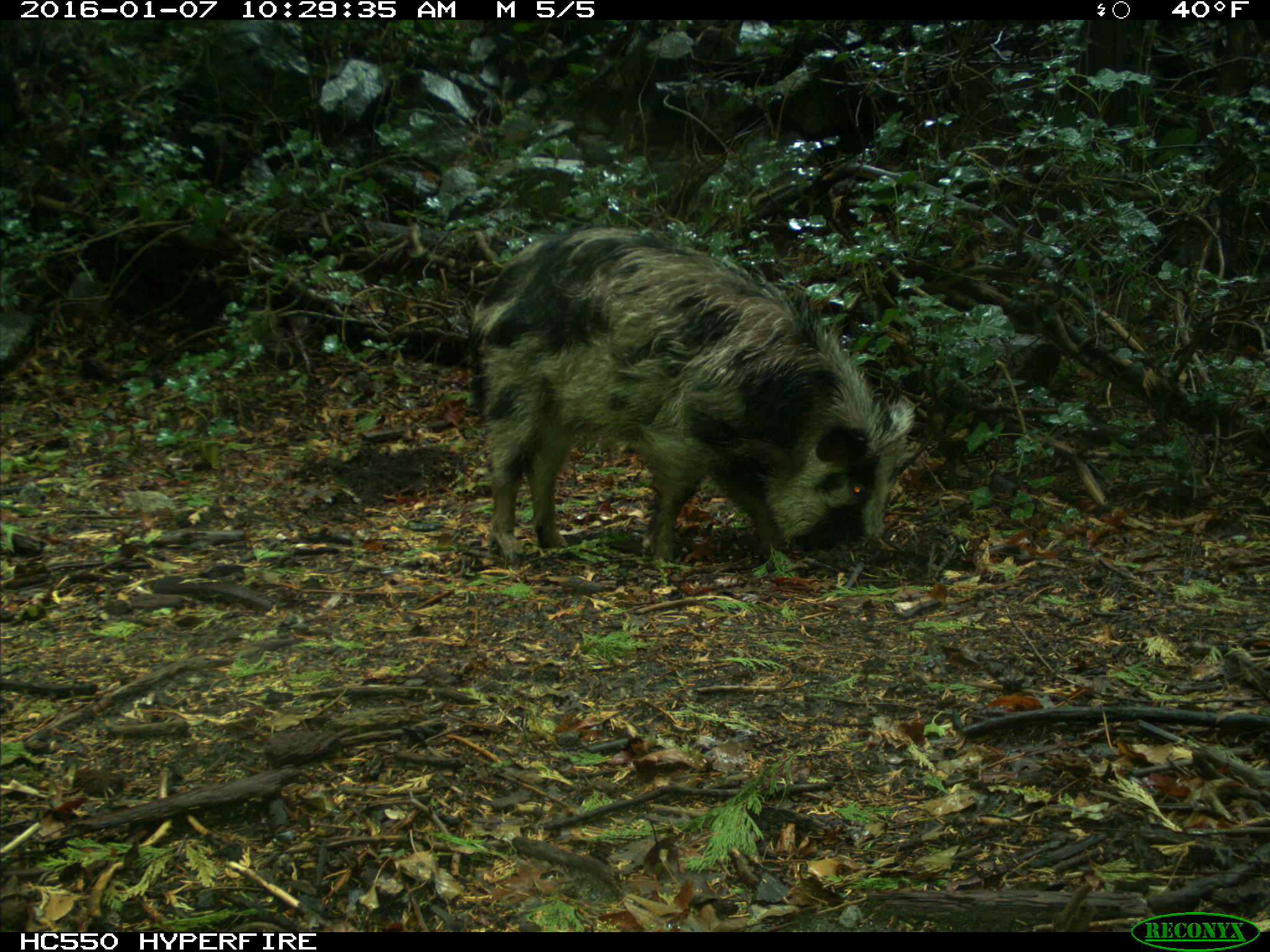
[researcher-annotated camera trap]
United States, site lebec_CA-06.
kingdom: Animalia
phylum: Chordata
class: Mammalia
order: Artiodactyla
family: Suidae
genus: Sus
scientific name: Sus scrofa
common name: wild boar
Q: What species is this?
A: Sus scrofa (wild boar).